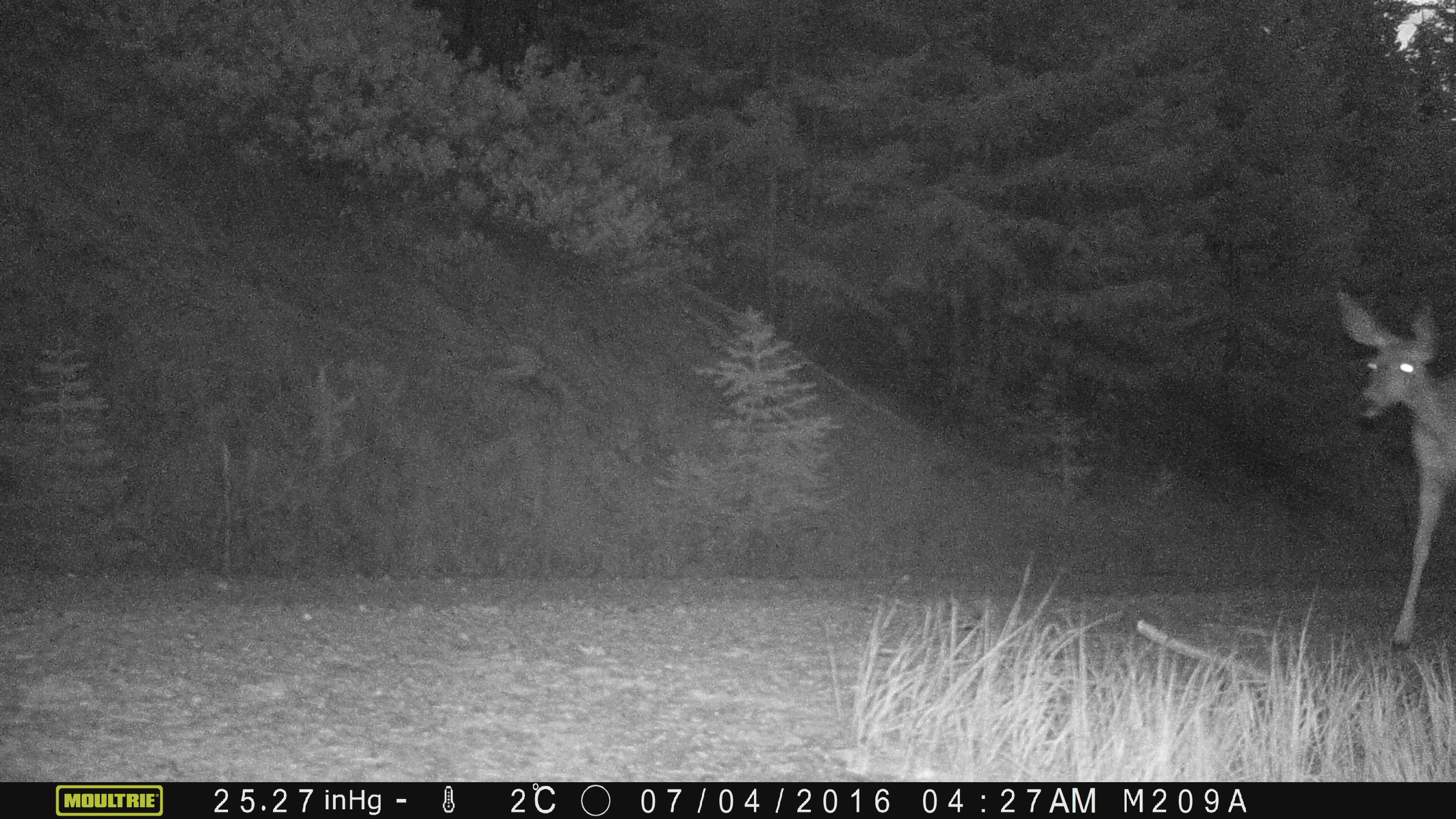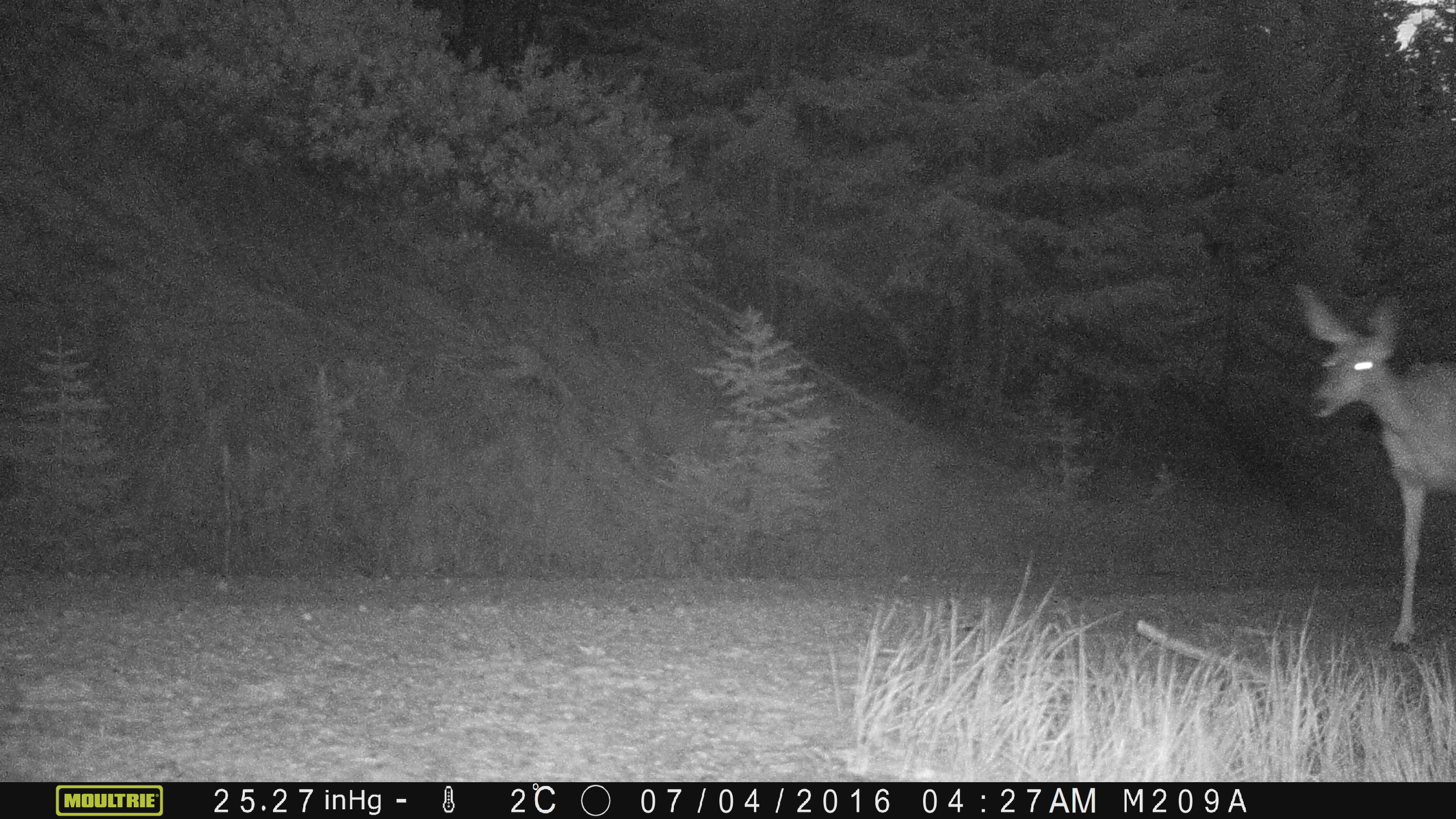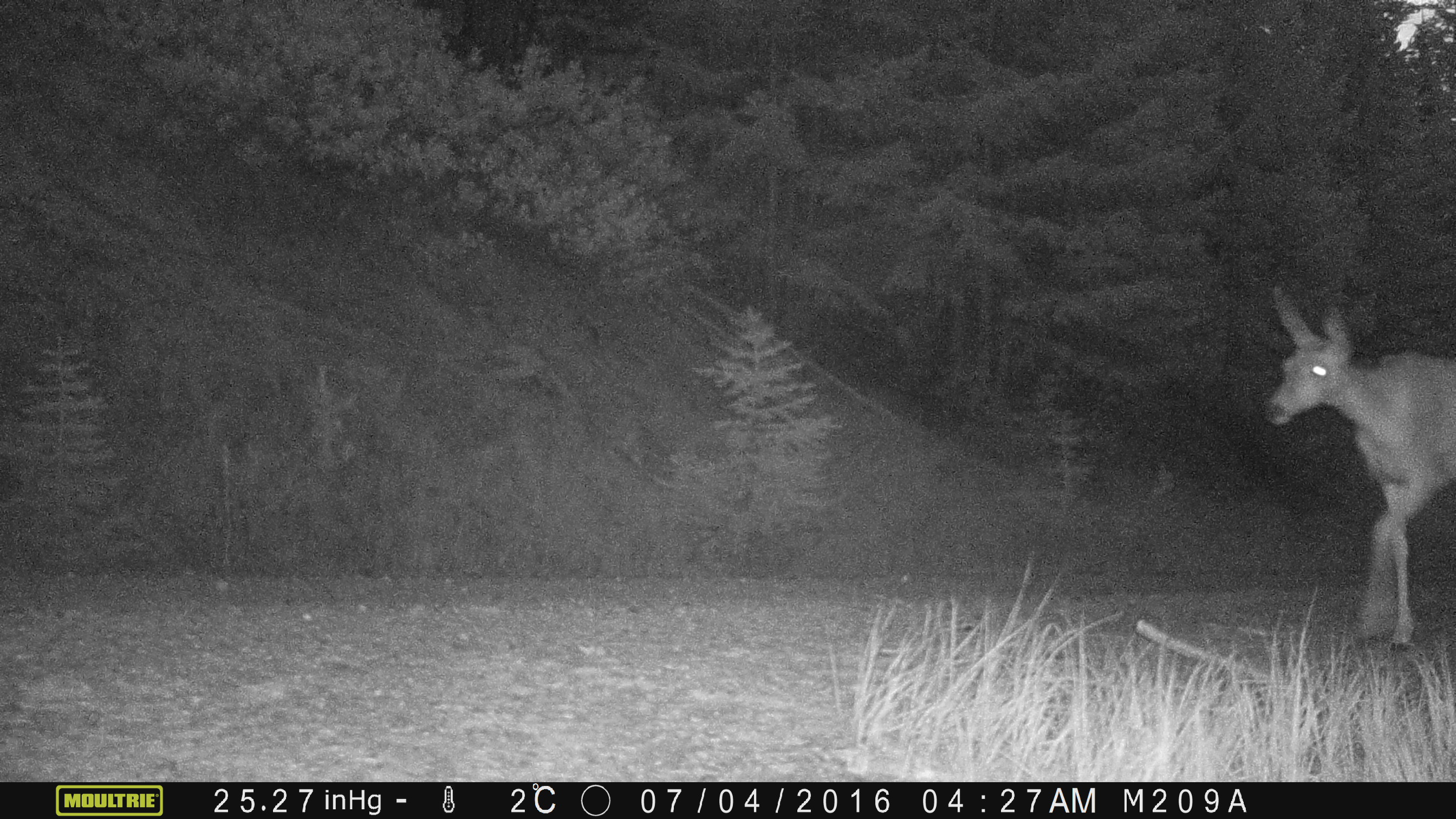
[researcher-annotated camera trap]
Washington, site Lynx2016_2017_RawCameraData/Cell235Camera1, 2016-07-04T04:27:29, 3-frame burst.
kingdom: Animalia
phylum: Chordata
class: Mammalia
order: Artiodactyla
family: Cervidae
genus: Odocoileus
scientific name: Odocoileus hemionus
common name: mule deer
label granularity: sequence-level